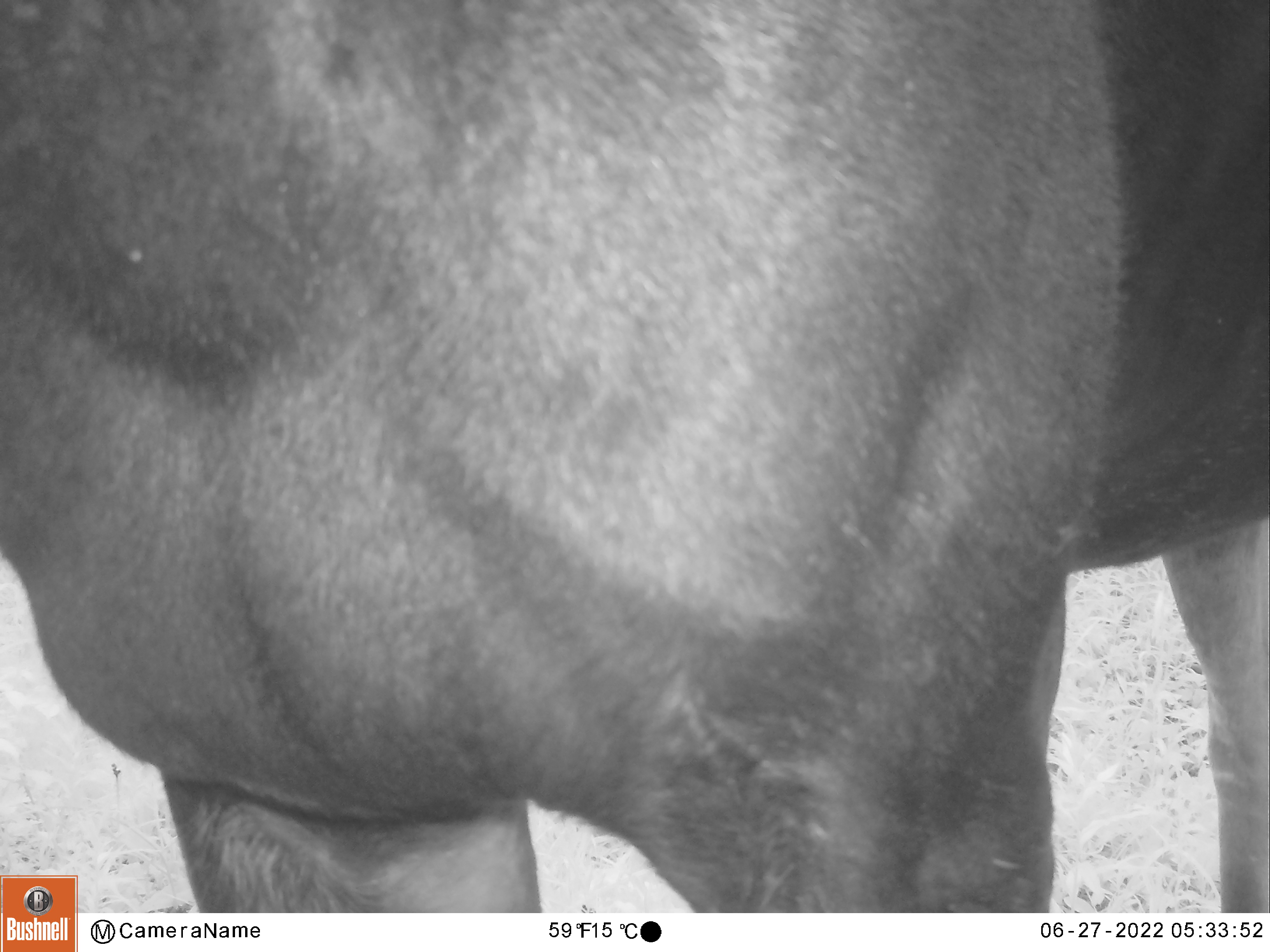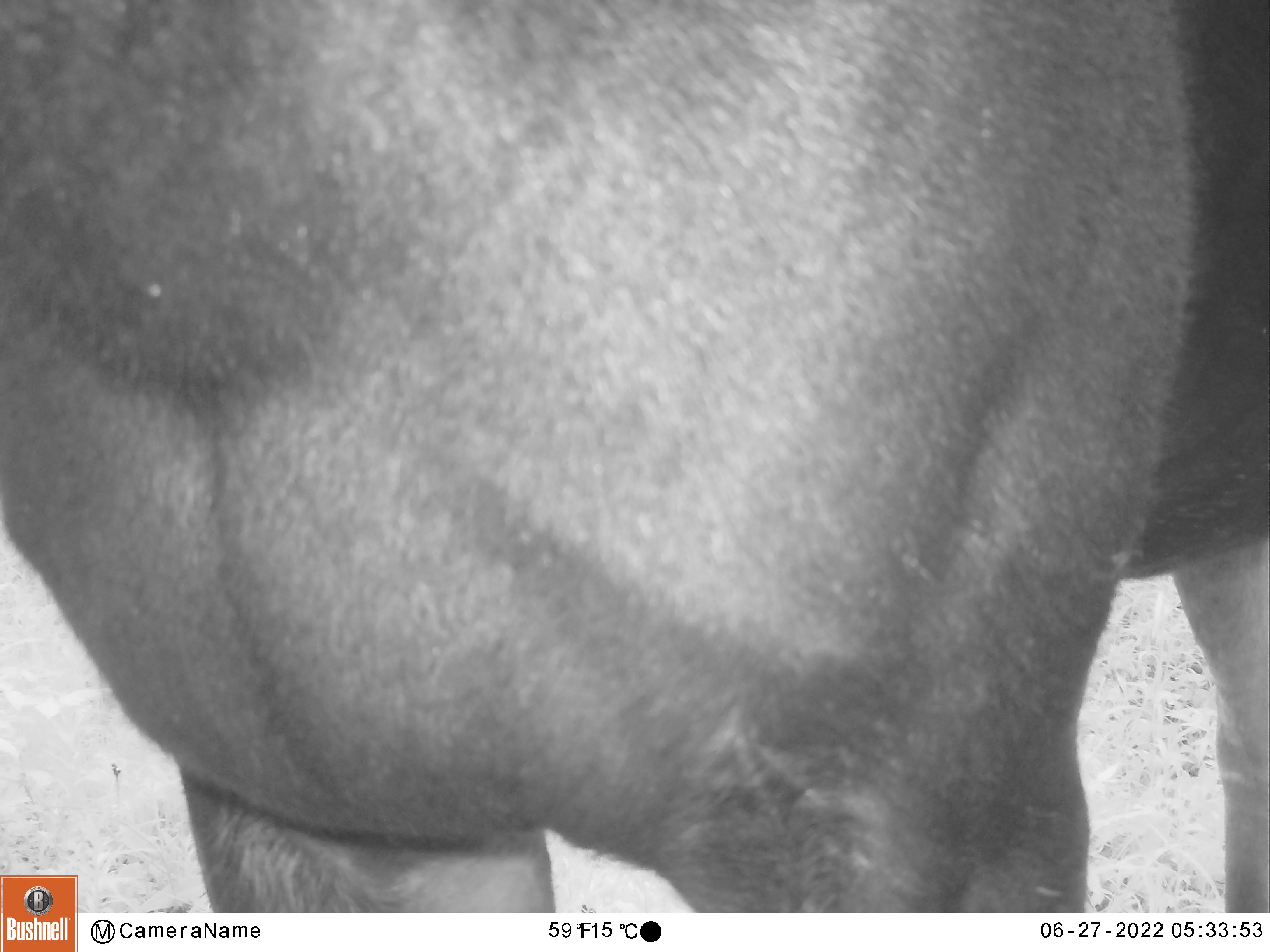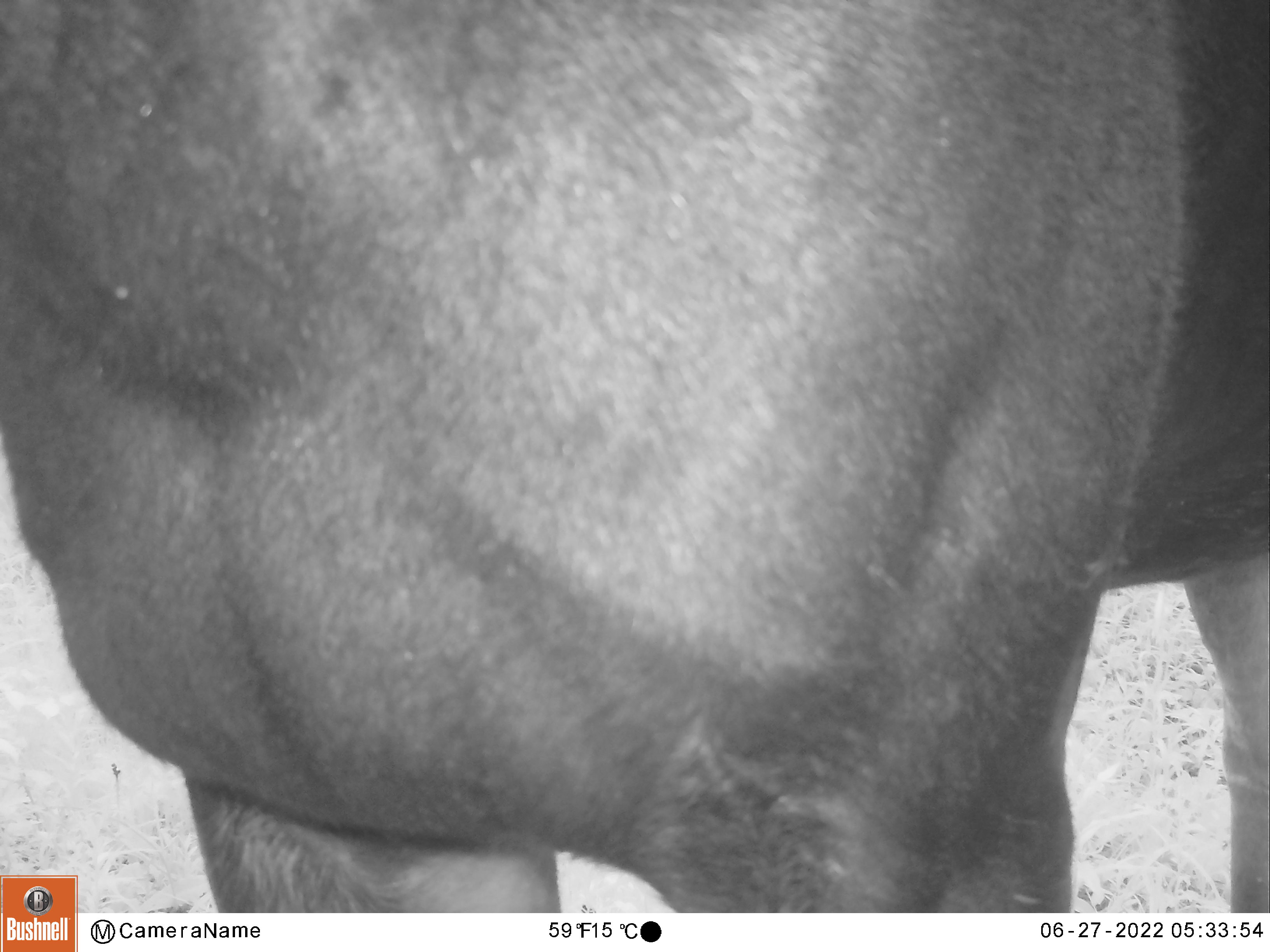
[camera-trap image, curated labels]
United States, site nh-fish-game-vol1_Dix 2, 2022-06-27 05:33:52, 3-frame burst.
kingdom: Animalia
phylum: Chordata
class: Mammalia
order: Artiodactyla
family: Cervidae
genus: Alces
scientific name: Alces alces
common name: moose